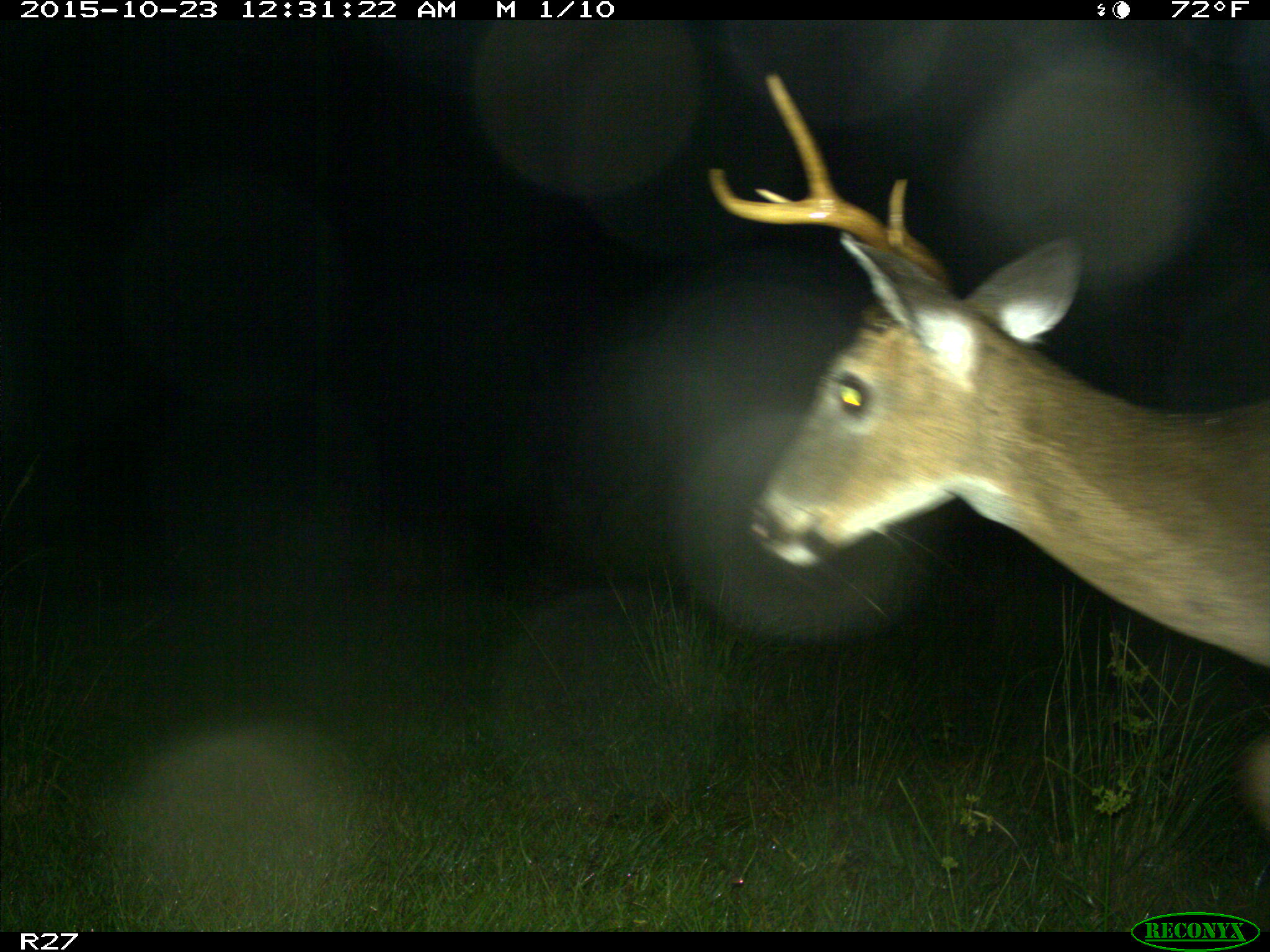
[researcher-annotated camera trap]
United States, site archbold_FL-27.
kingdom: Animalia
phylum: Chordata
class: Mammalia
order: Artiodactyla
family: Cervidae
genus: Odocoileus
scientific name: Odocoileus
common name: deer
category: unidentified deer